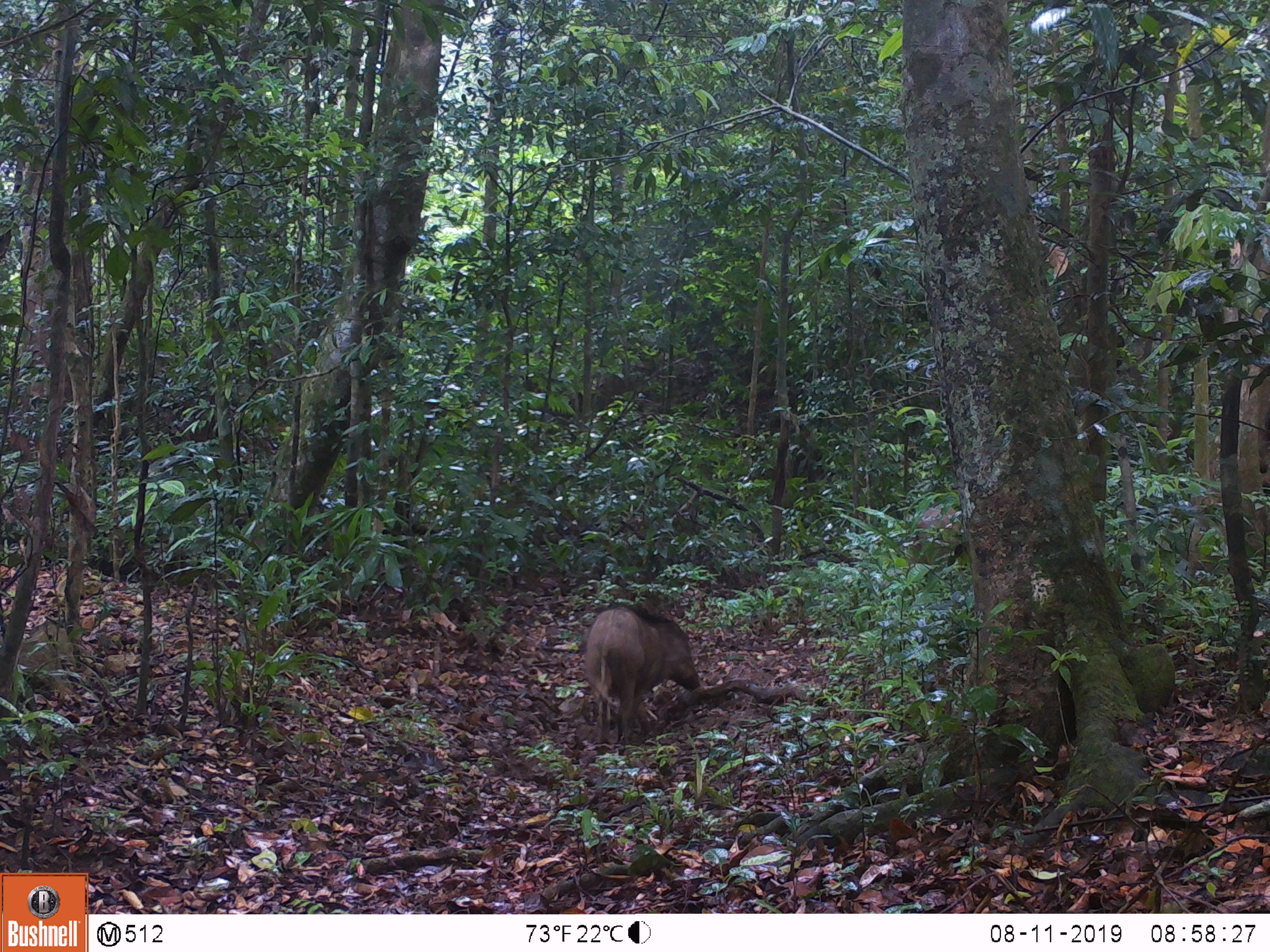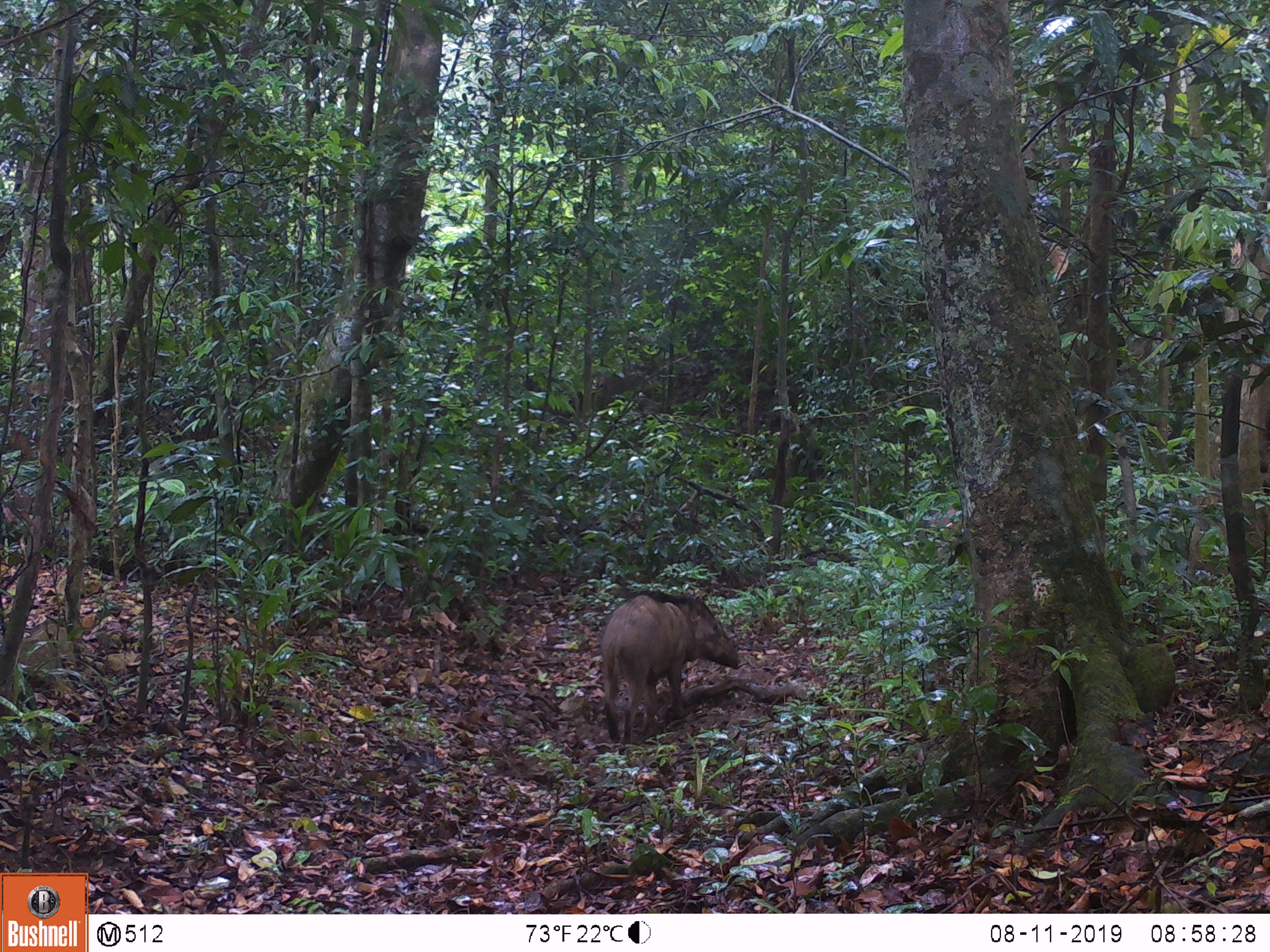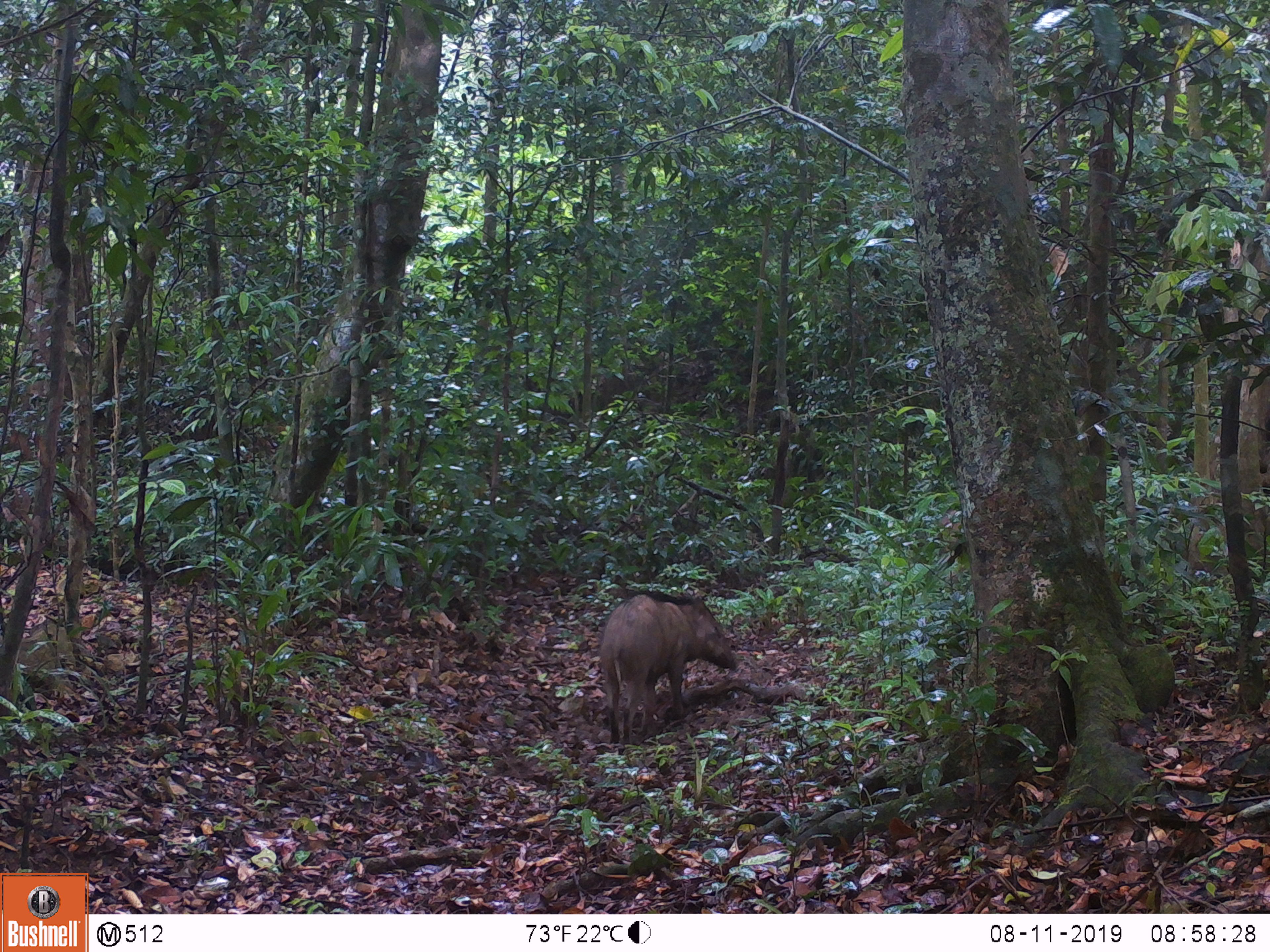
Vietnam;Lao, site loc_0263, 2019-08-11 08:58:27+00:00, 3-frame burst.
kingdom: Animalia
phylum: Chordata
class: Mammalia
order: Artiodactyla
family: Suidae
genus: Sus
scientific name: Sus scrofa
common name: eurasian wild pig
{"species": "eurasian wild pig (Sus scrofa)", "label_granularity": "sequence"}